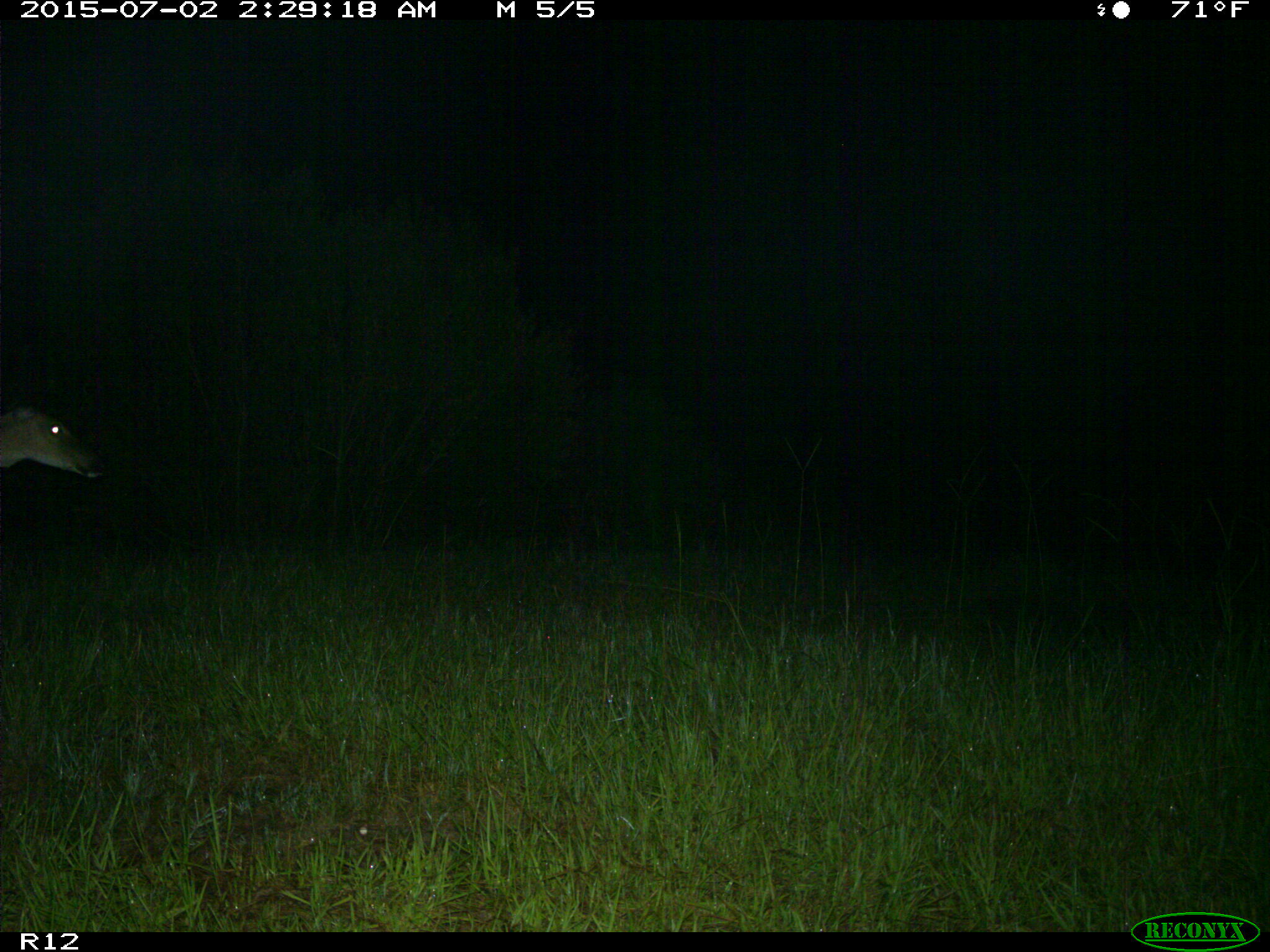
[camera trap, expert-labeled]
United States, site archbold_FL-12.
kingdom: Animalia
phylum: Chordata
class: Mammalia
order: Artiodactyla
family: Cervidae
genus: Odocoileus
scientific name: Odocoileus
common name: deer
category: unidentified deer